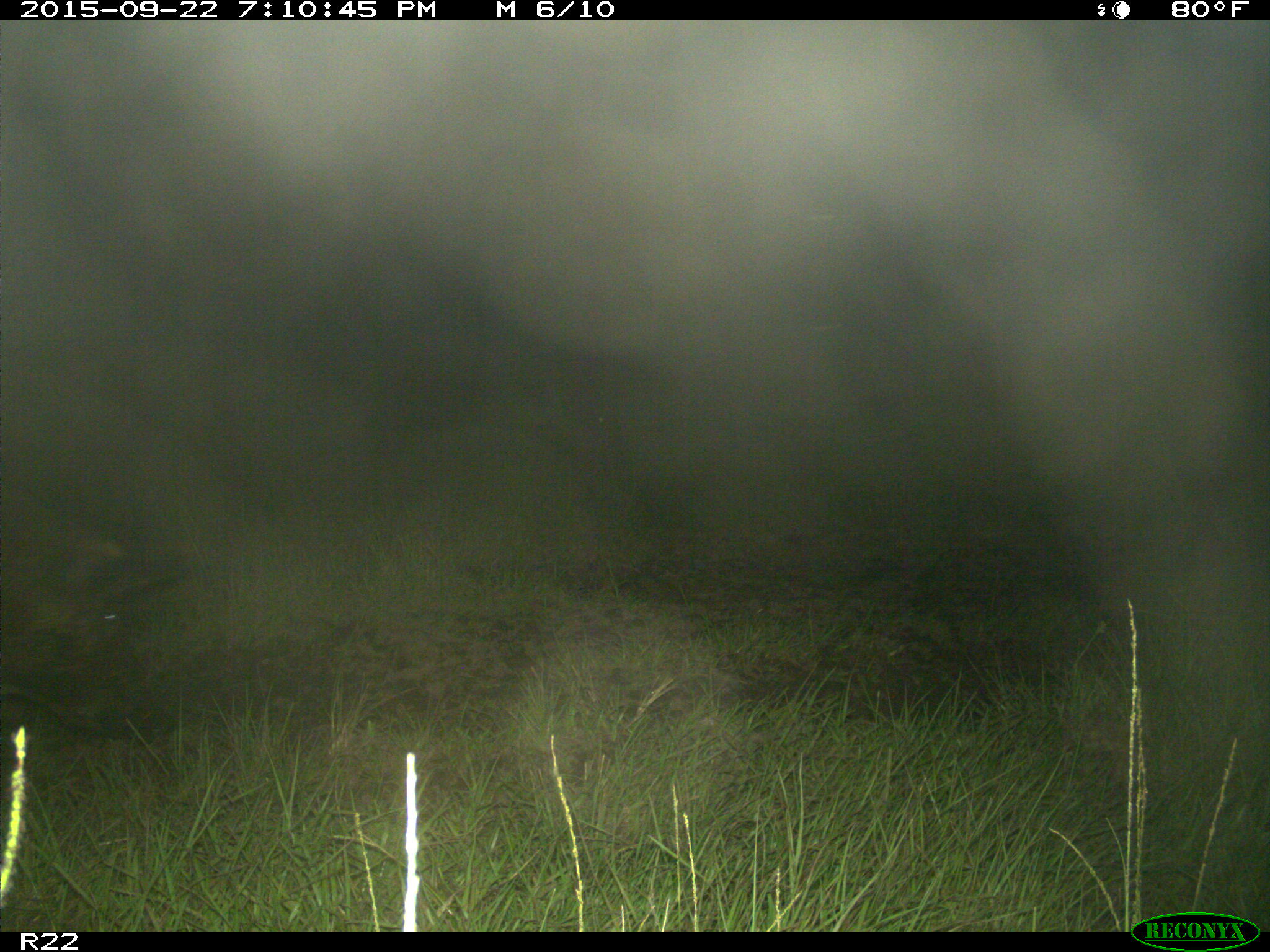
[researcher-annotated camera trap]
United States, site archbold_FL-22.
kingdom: Animalia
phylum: Chordata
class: Mammalia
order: Artiodactyla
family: Suidae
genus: Sus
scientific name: Sus scrofa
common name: wild boar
Sus scrofa (wild boar).